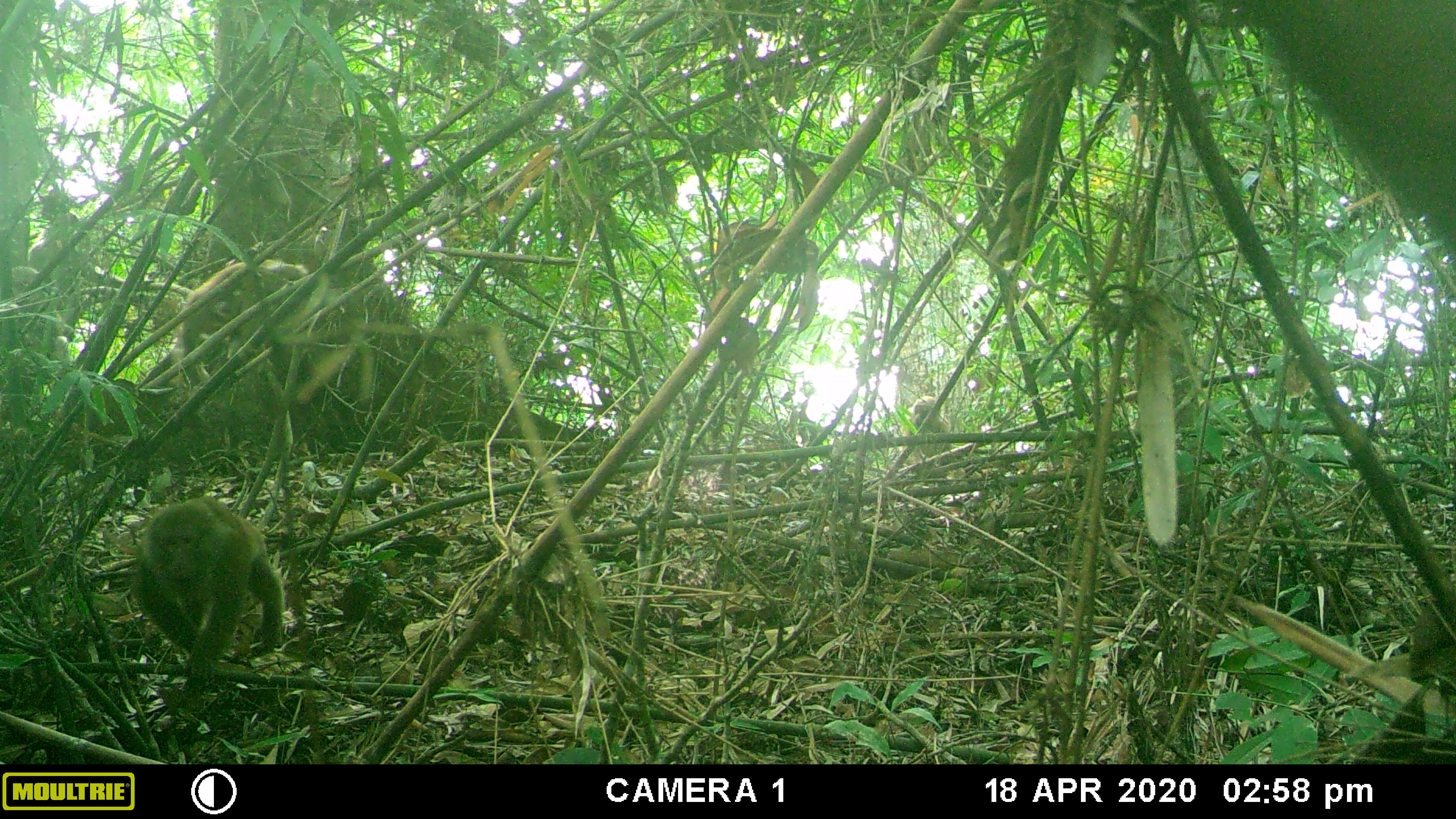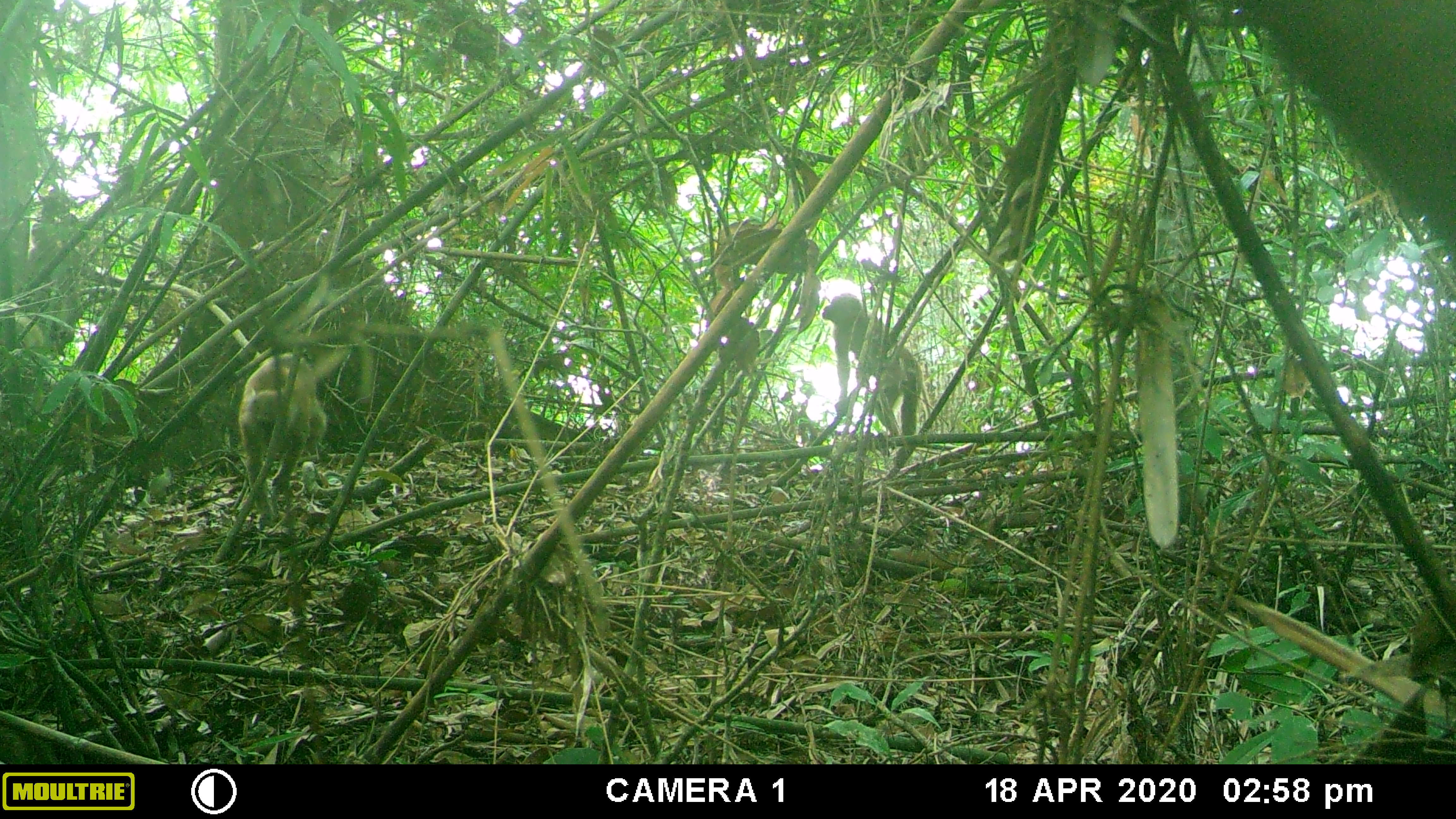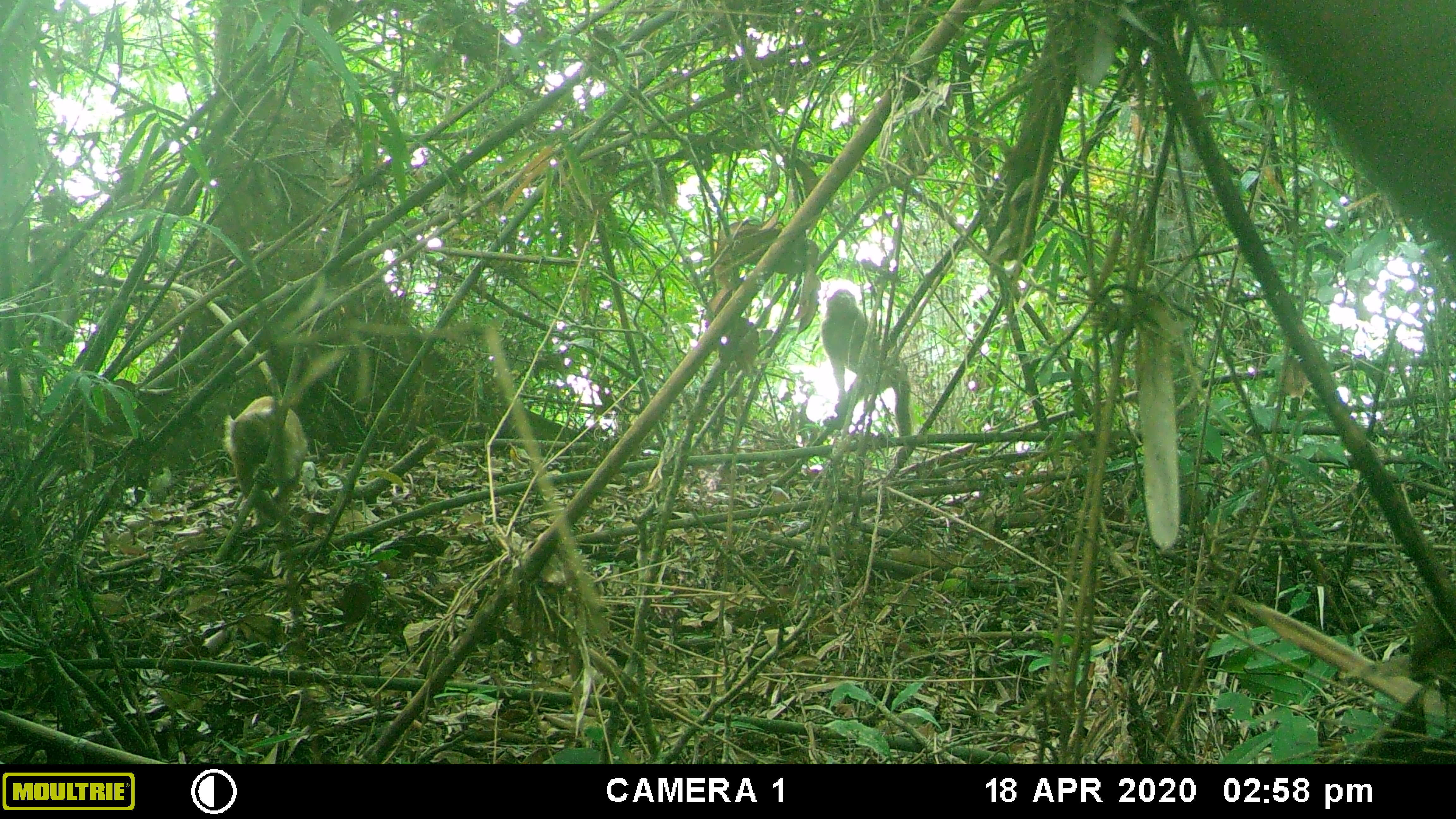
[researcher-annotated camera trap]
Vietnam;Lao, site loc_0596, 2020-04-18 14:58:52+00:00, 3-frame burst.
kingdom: Animalia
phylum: Chordata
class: Mammalia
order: Primates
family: Cercopithecidae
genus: Macaca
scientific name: Macaca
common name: macaques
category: assam or rhesus macaque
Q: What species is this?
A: Assam or rhesus macaque (macaques) (Macaca).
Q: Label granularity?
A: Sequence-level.